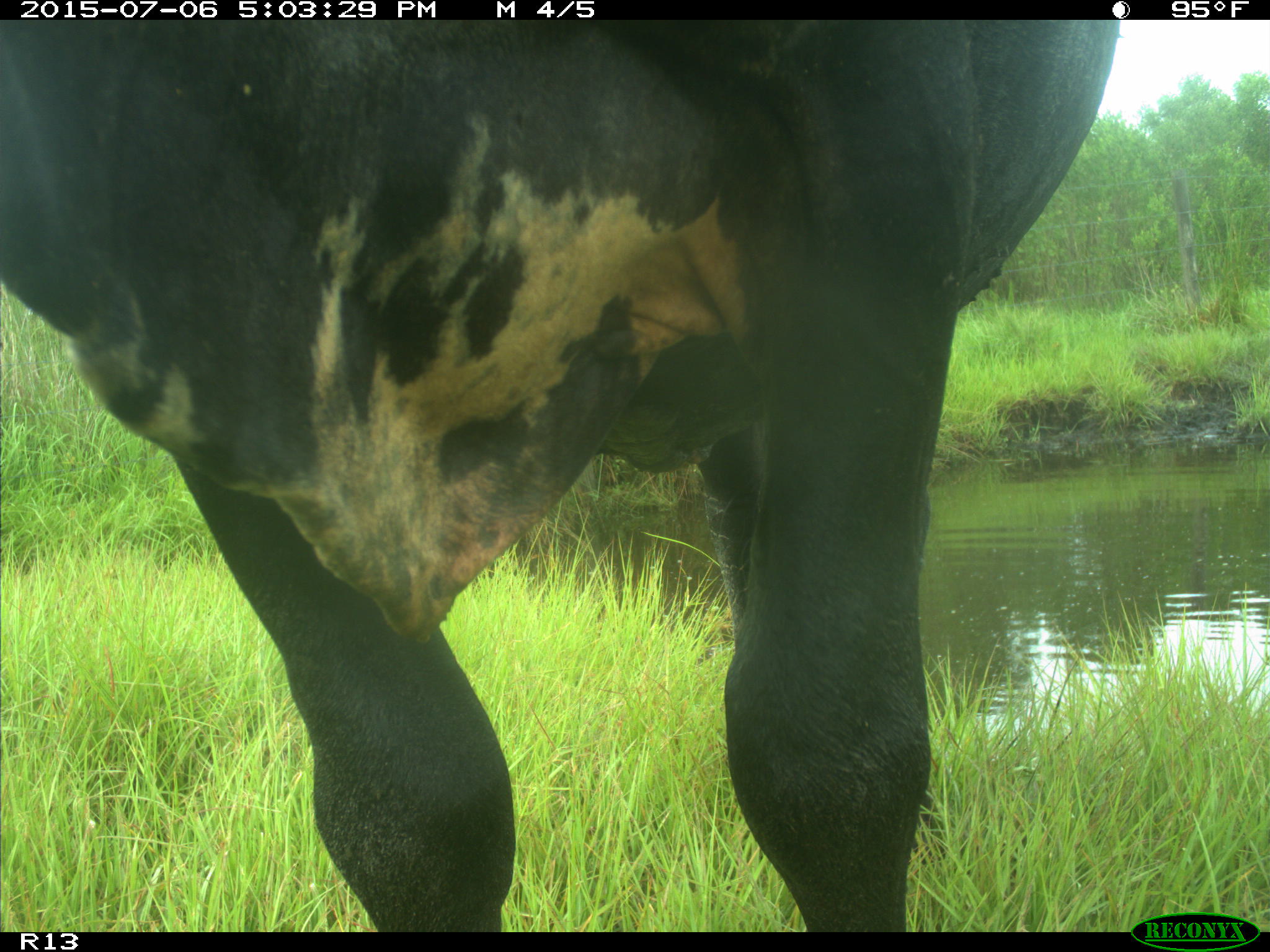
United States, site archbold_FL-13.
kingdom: Animalia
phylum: Chordata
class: Mammalia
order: Artiodactyla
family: Bovidae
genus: Bos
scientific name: Bos taurus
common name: domestic cow